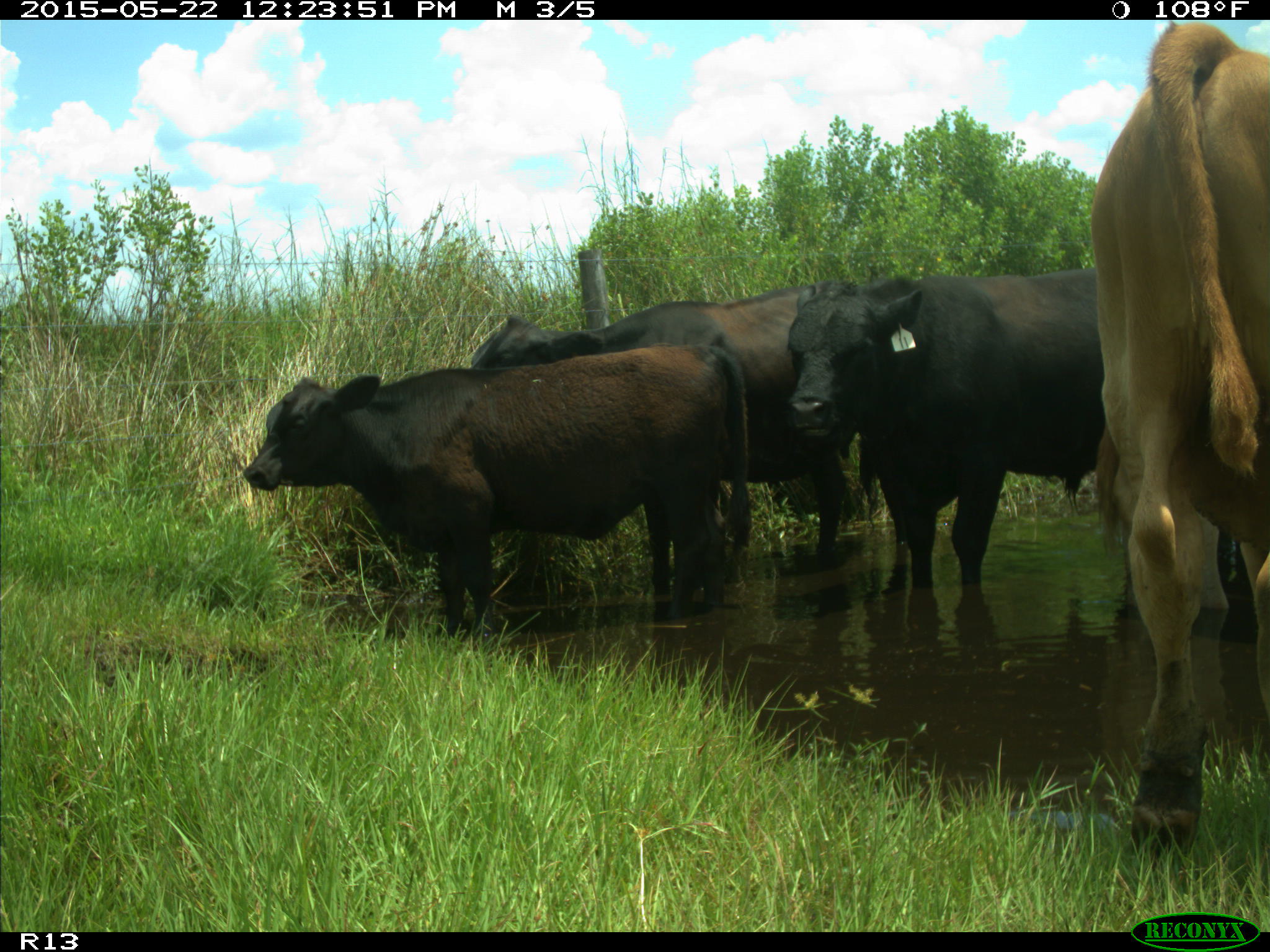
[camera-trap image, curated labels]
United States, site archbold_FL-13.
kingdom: Animalia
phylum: Chordata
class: Mammalia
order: Artiodactyla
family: Bovidae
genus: Bos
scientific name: Bos taurus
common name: domestic cow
Bos taurus (domestic cow).